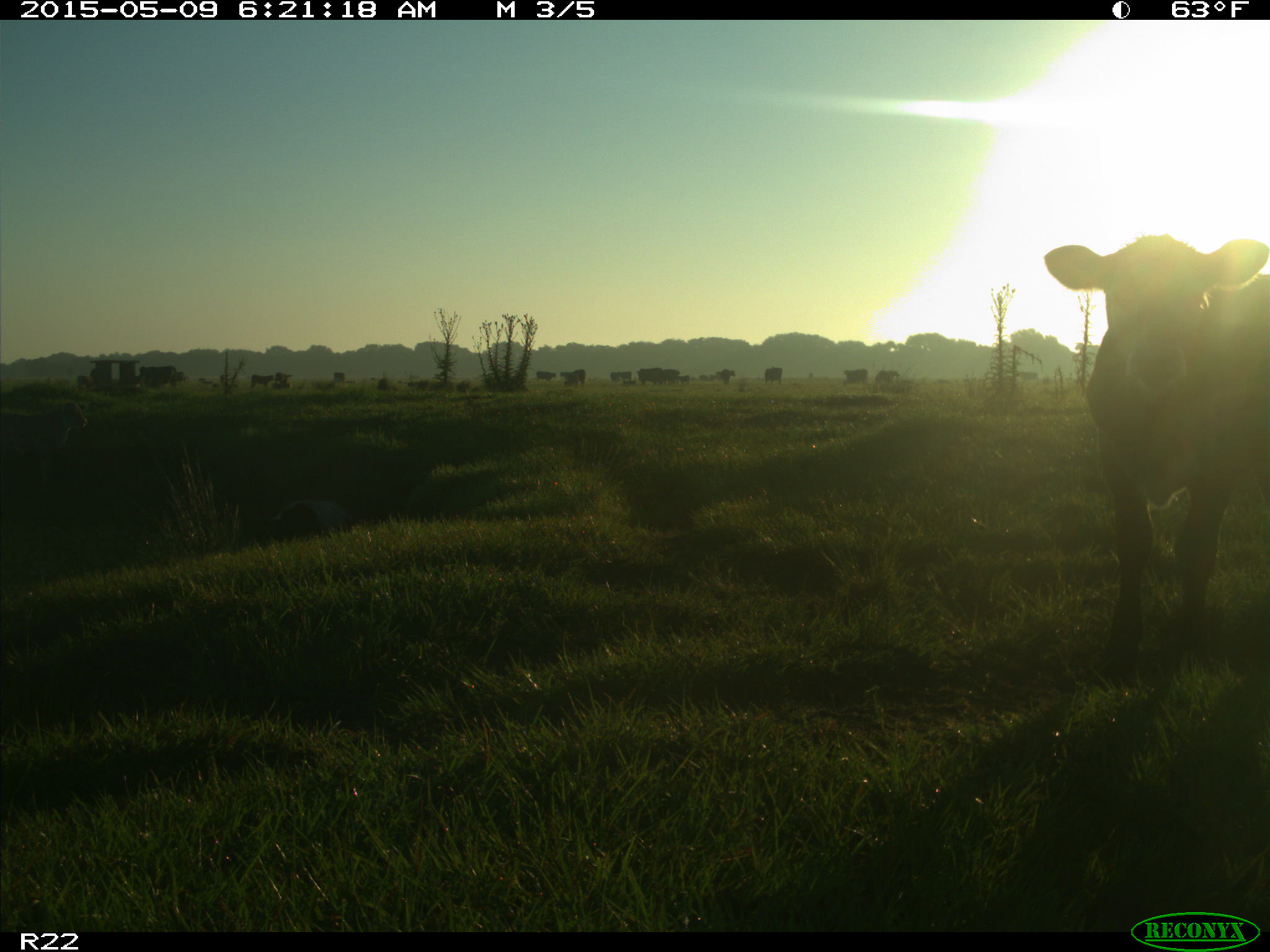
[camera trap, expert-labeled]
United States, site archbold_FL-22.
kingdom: Animalia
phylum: Chordata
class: Mammalia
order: Artiodactyla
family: Bovidae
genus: Bos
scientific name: Bos taurus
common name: domestic cow